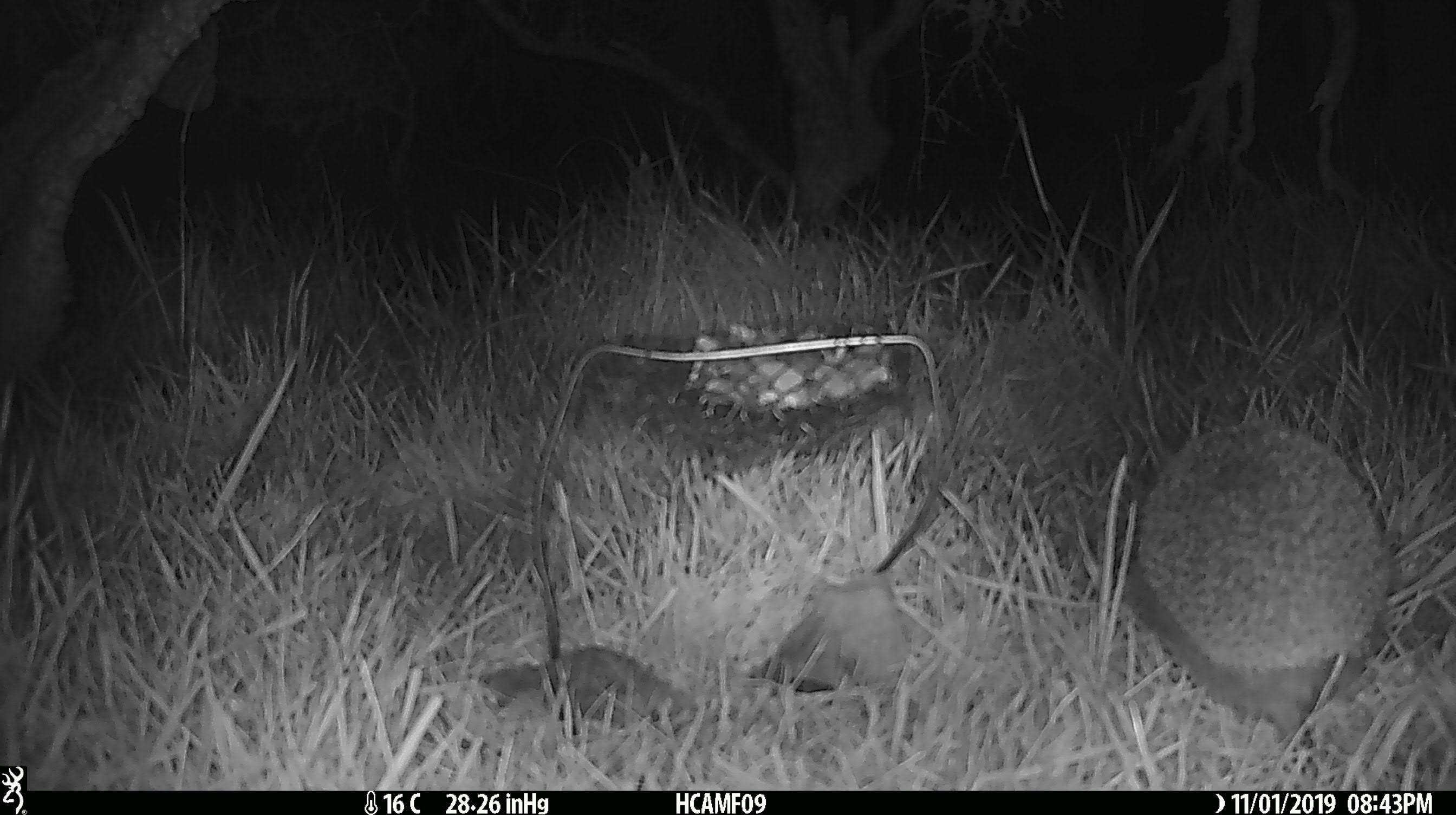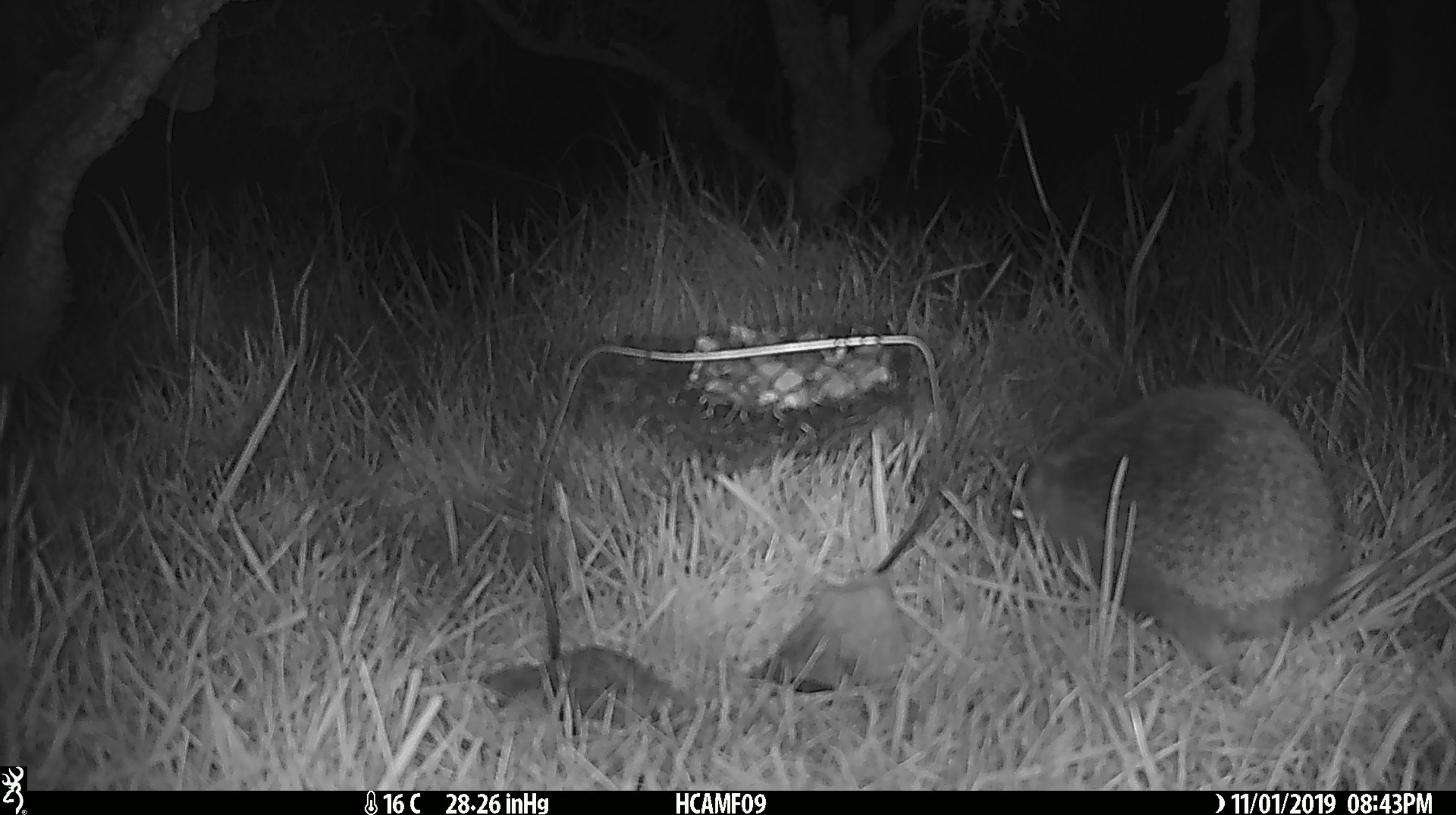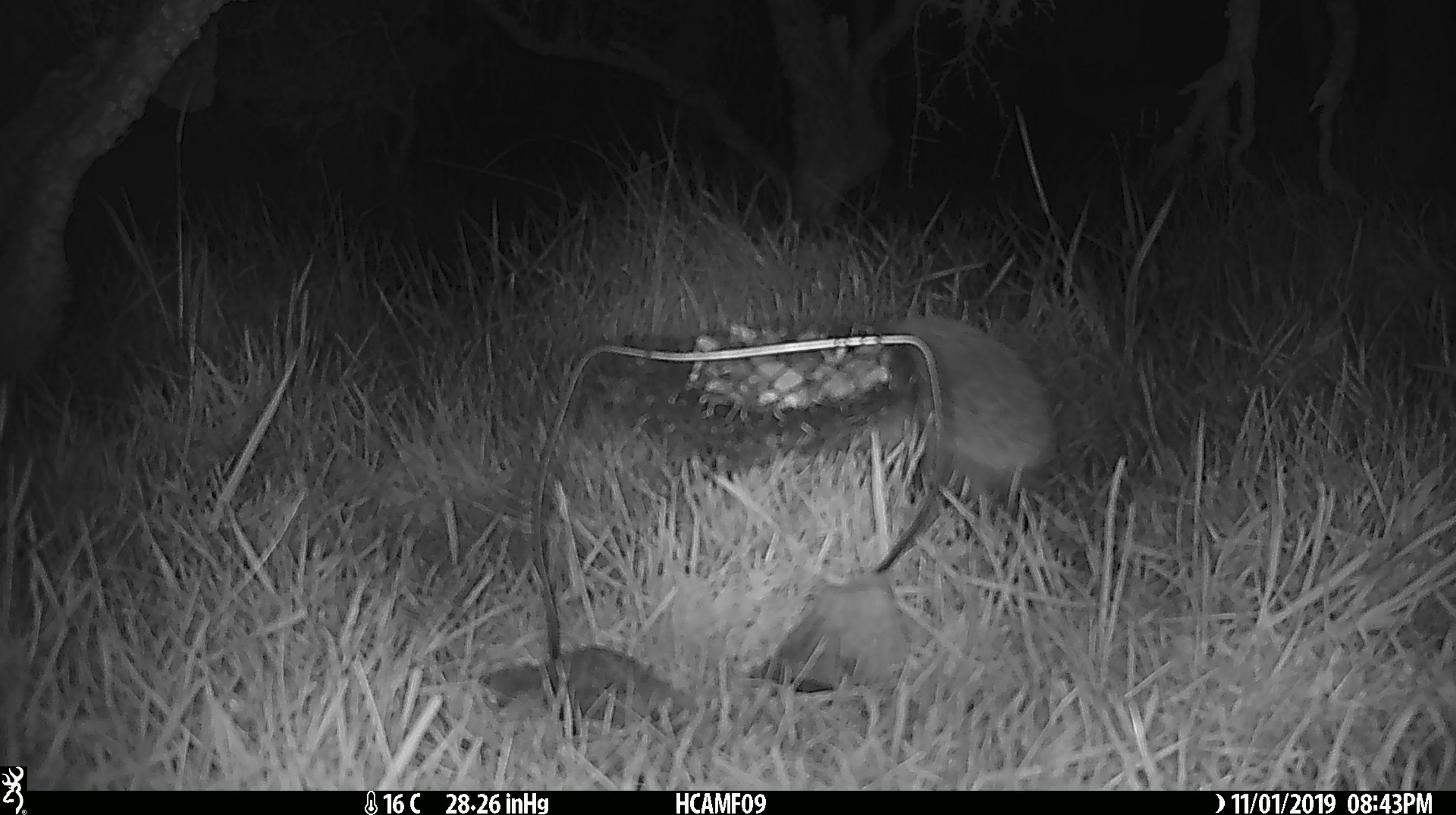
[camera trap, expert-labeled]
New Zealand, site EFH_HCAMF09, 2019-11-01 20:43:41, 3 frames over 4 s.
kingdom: Animalia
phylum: Chordata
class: Mammalia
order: Eulipotyphla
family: Erinaceidae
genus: Erinaceus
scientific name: Erinaceus europaeus europaeus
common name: european hedgehog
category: hedgehog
Hedgehog (european hedgehog) (Erinaceus europaeus europaeus).